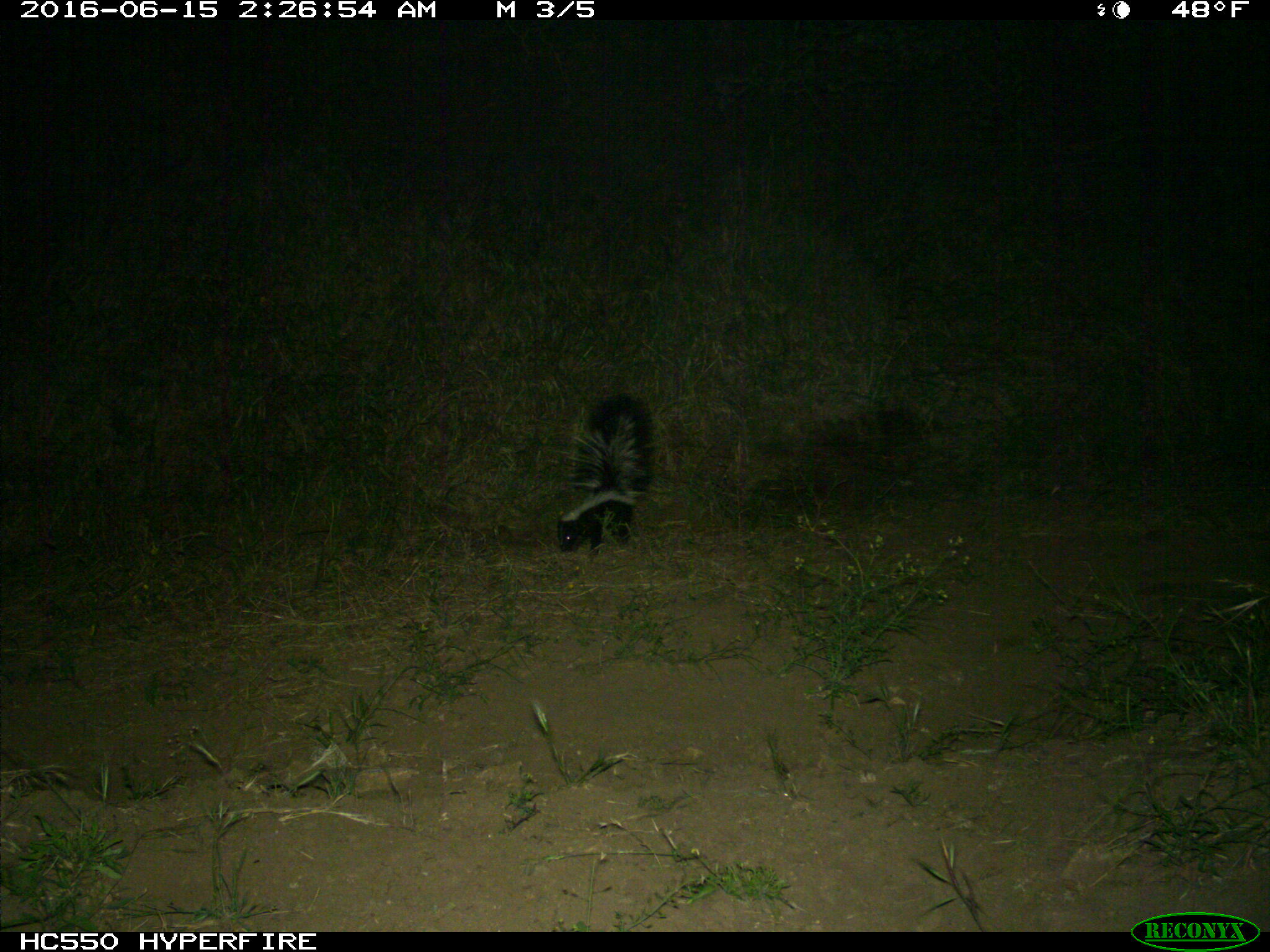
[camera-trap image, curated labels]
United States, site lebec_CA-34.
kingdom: Animalia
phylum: Chordata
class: Mammalia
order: Carnivora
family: Mephitidae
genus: Mephitis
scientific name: Mephitis mephitis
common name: striped skunk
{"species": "Mephitis mephitis (striped skunk)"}